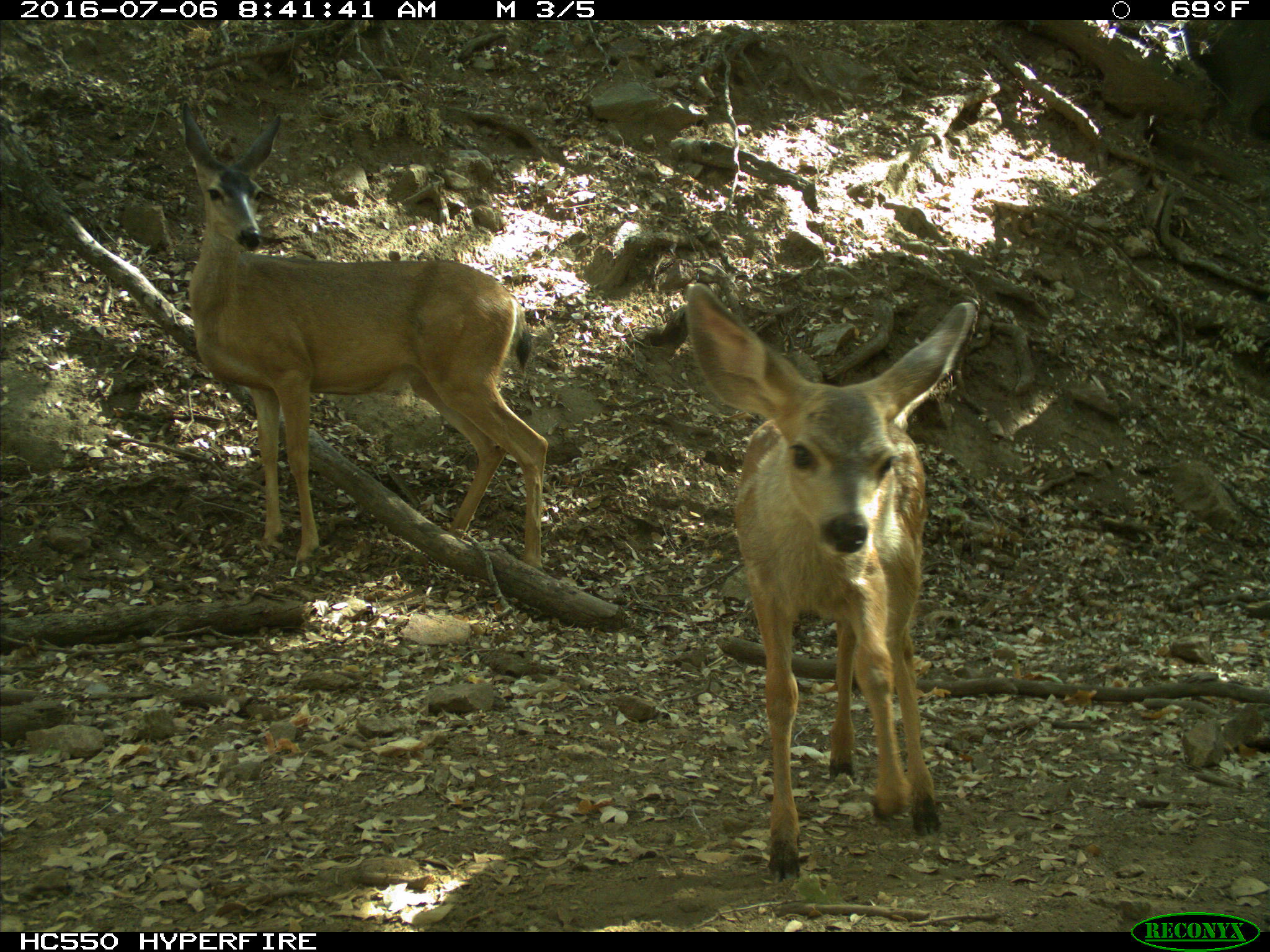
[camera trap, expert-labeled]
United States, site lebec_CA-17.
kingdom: Animalia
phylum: Chordata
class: Mammalia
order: Artiodactyla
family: Cervidae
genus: Odocoileus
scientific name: Odocoileus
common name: deer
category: unidentified deer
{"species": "unidentified deer (deer) (Odocoileus)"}